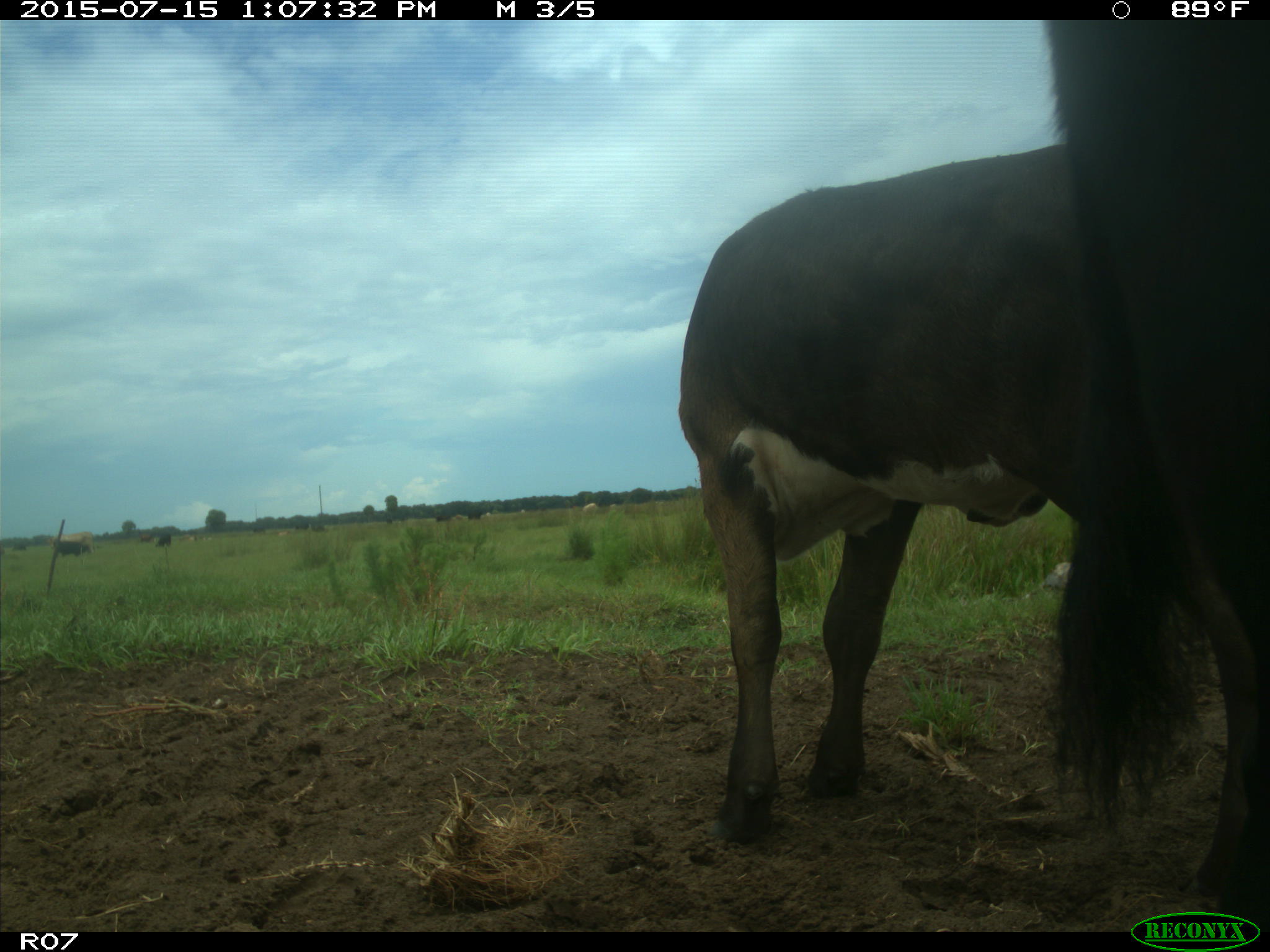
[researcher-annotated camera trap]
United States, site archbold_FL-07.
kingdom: Animalia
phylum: Chordata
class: Mammalia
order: Artiodactyla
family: Bovidae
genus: Bos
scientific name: Bos taurus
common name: domestic cow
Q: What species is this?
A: Bos taurus (domestic cow).